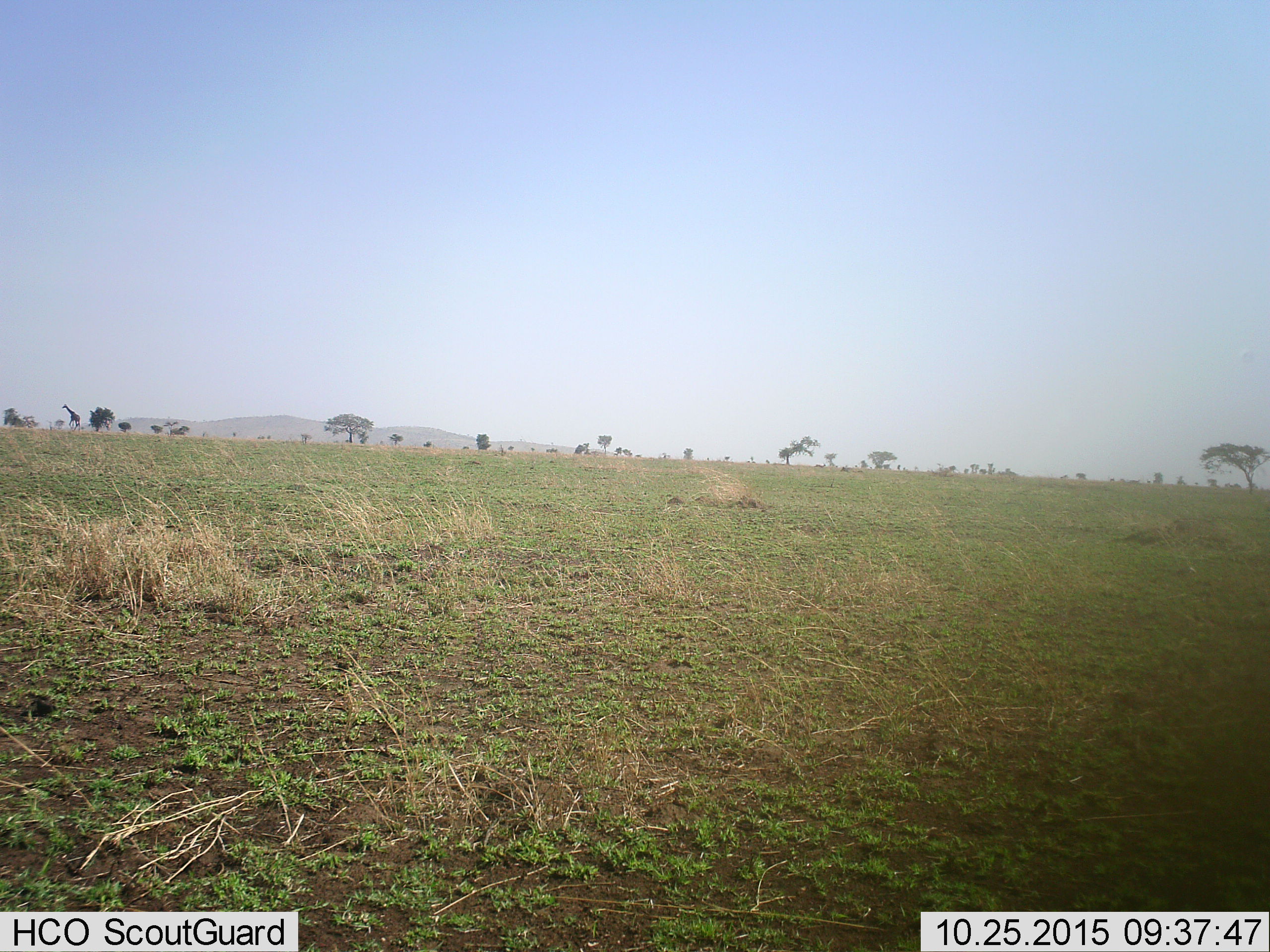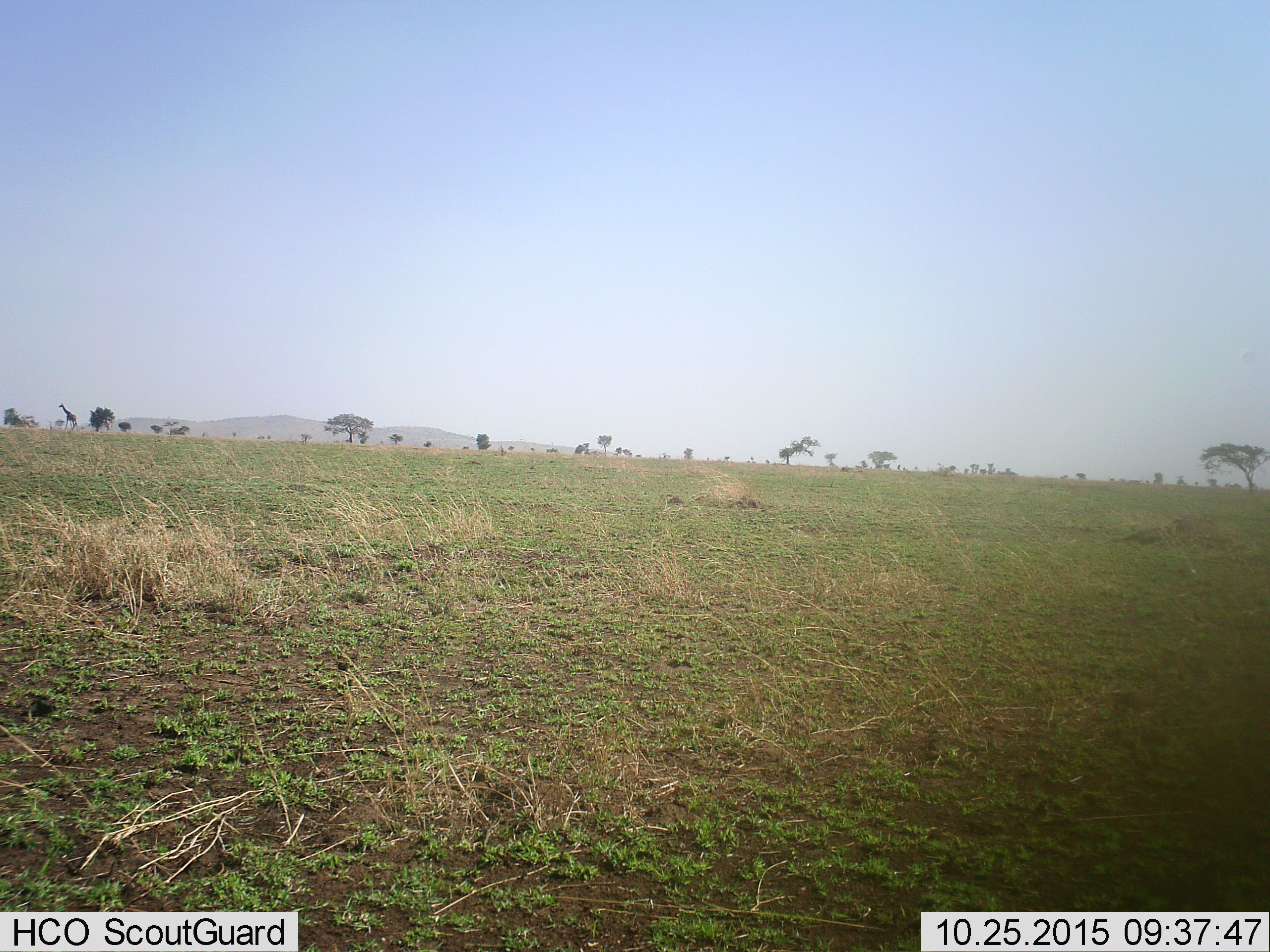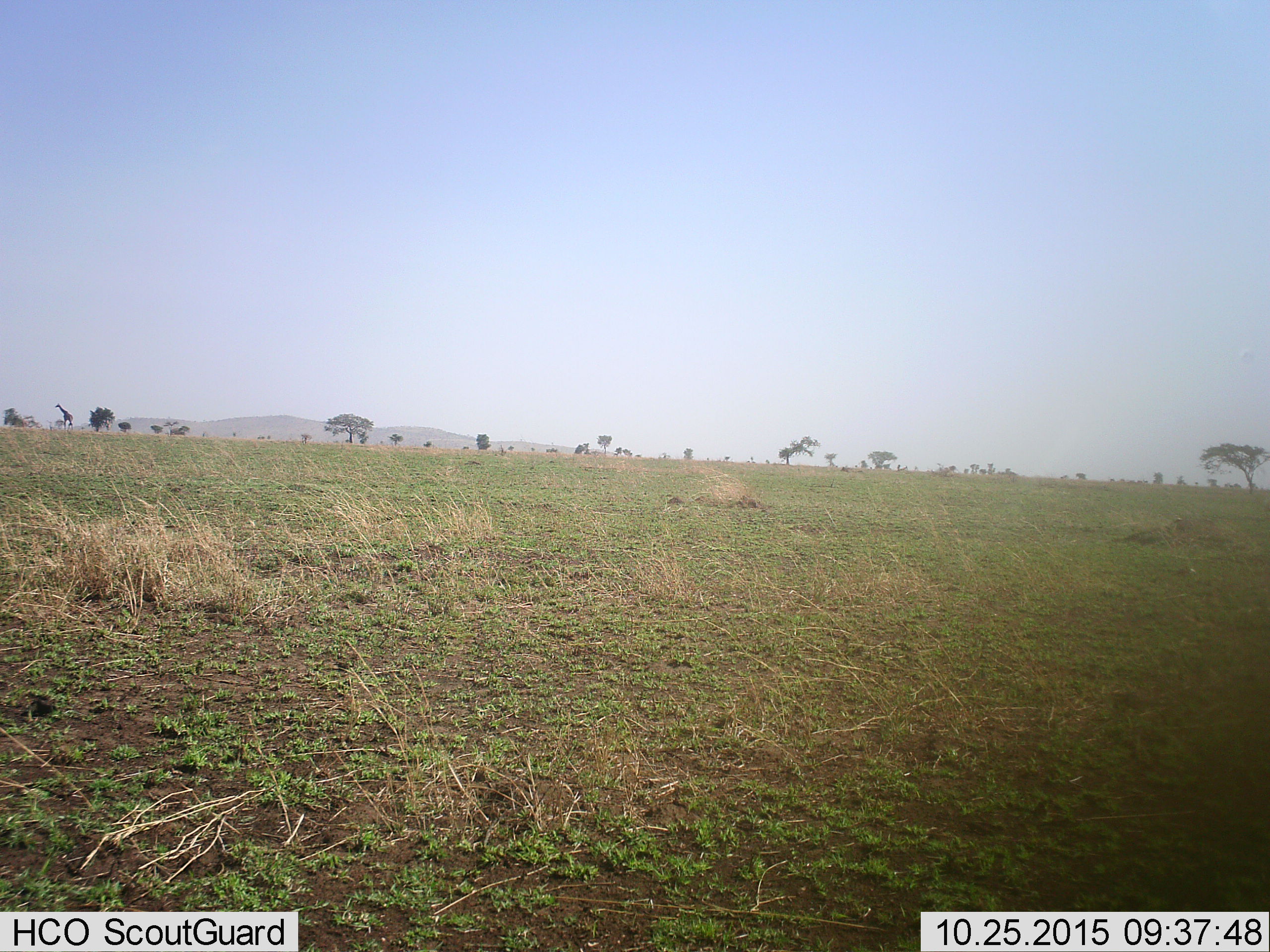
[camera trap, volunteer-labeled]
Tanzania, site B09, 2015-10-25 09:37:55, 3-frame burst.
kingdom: Animalia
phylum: Chordata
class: Mammalia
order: Artiodactyla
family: Giraffidae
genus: Giraffa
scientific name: Giraffa camelopardalis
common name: giraffe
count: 1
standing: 10%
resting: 0%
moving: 90%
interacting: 0%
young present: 0%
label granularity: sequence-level